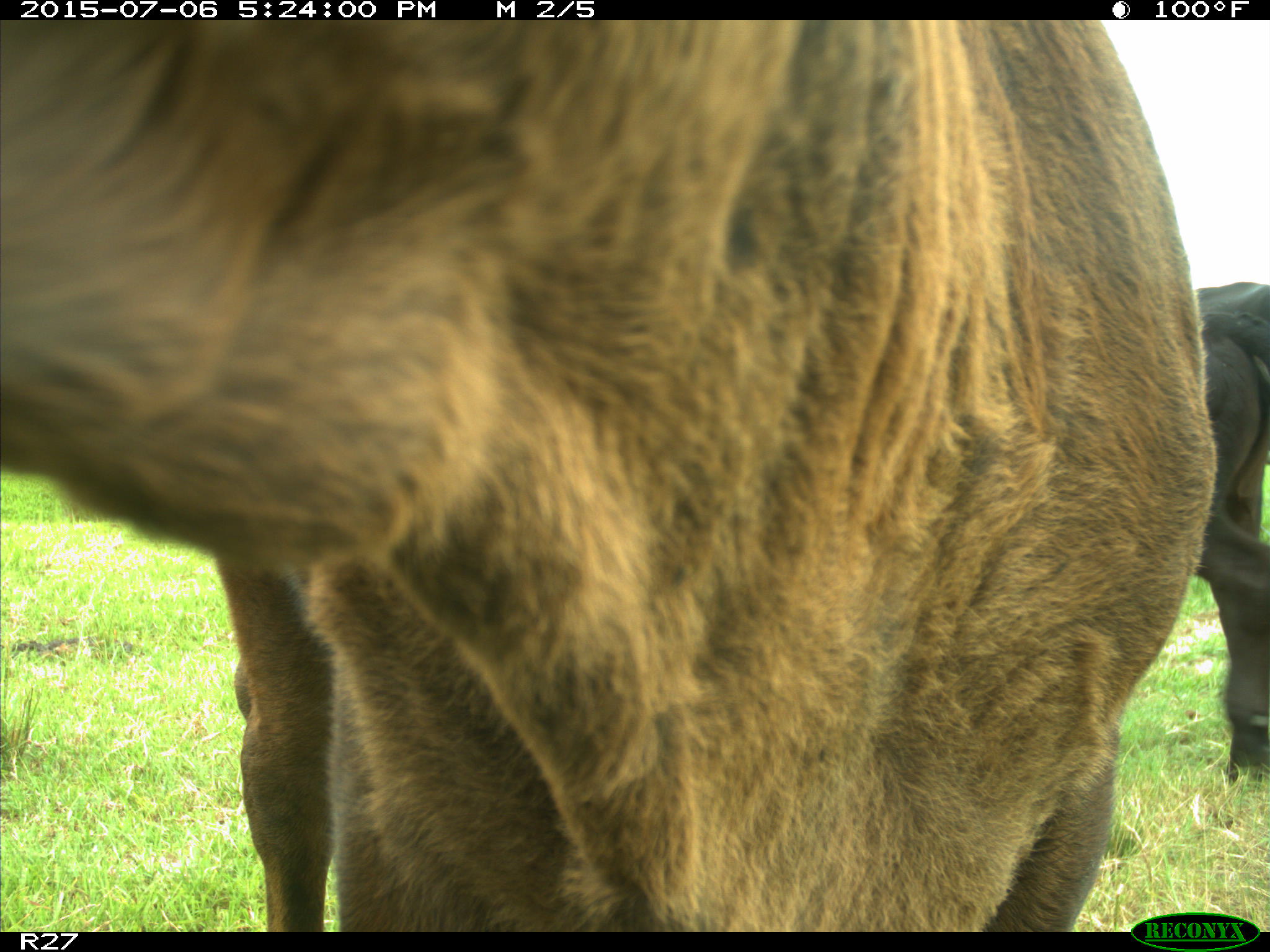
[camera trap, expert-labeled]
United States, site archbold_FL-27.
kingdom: Animalia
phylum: Chordata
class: Mammalia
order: Artiodactyla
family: Bovidae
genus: Bos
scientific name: Bos taurus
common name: domestic cow